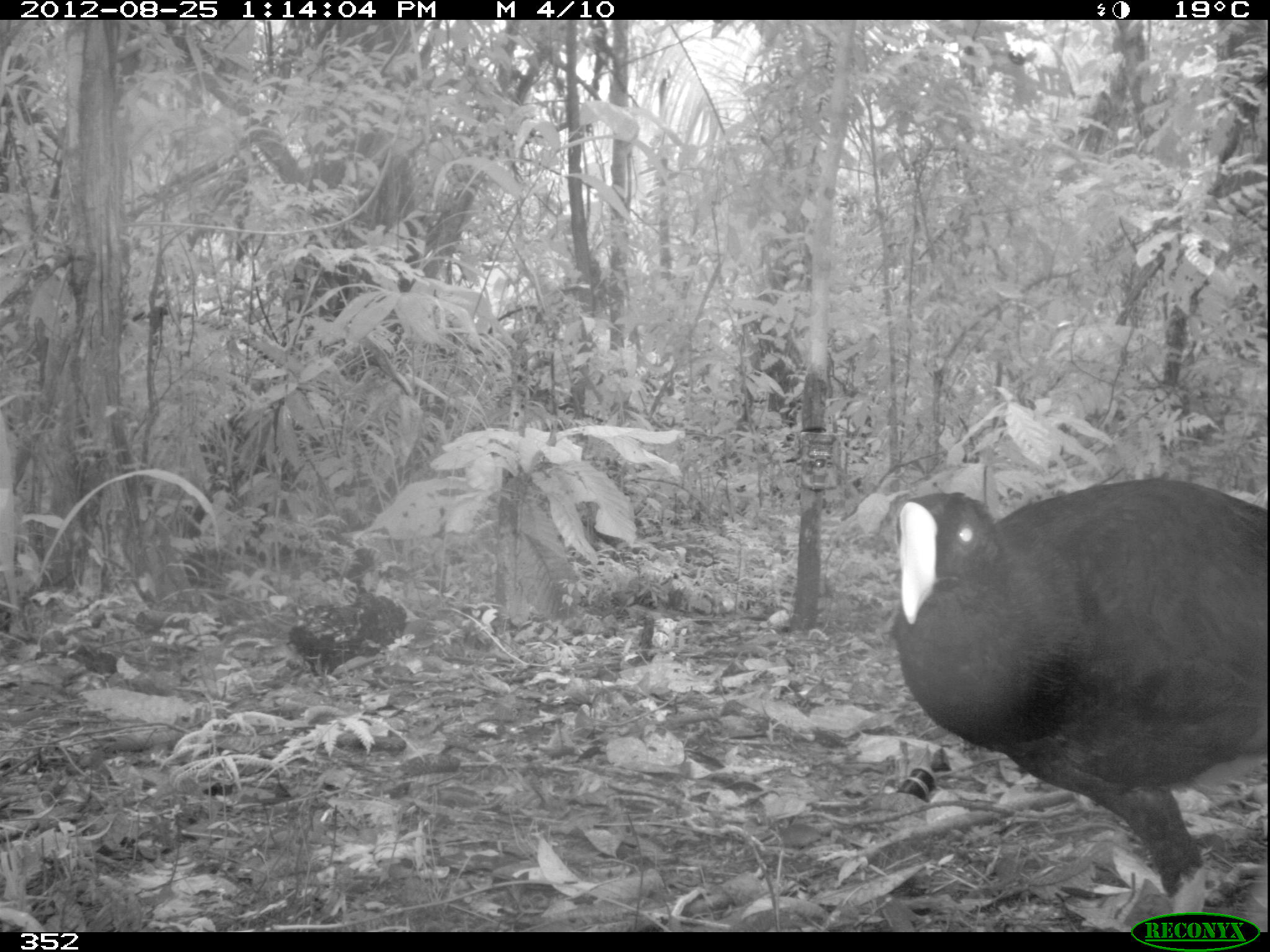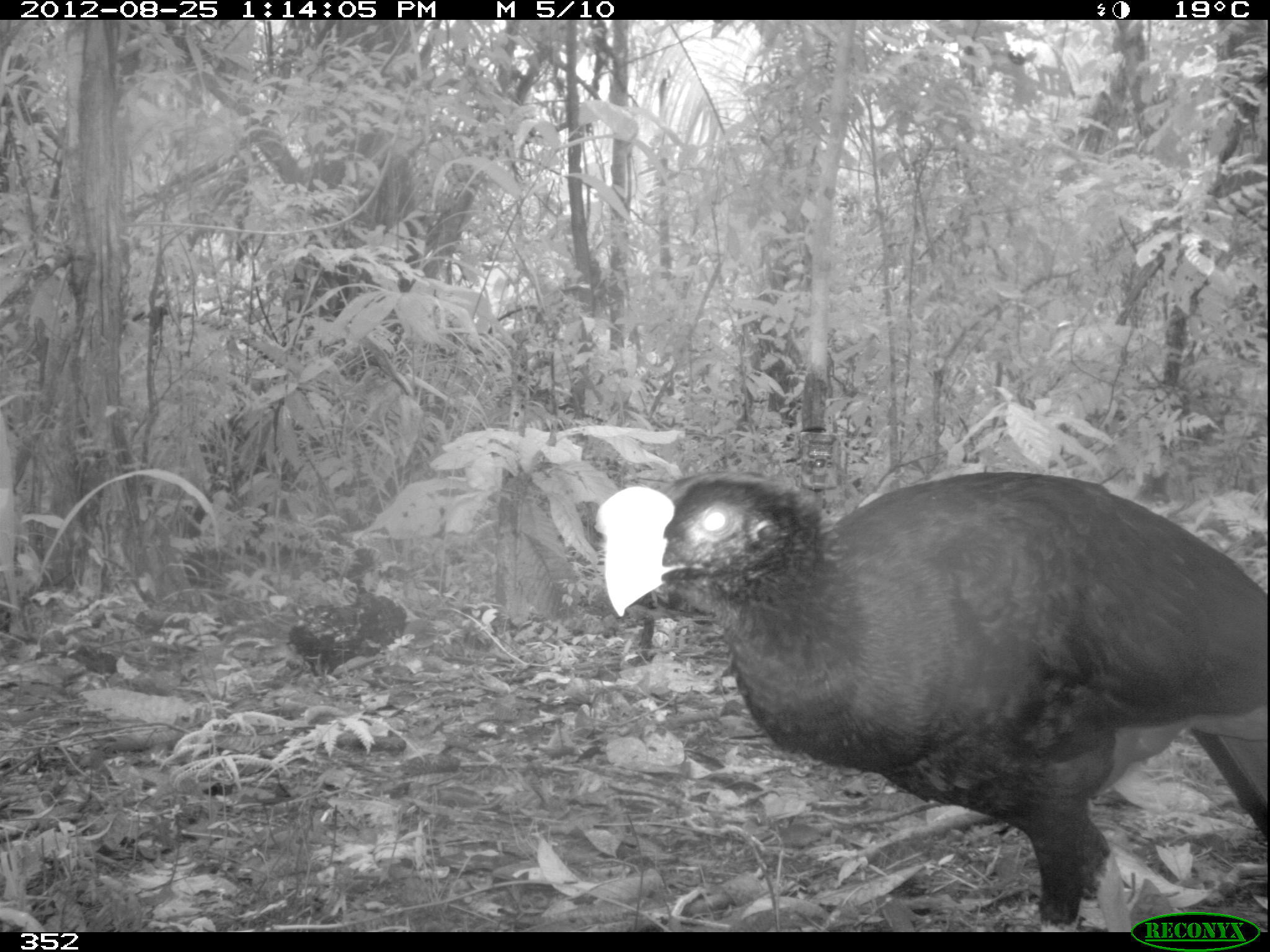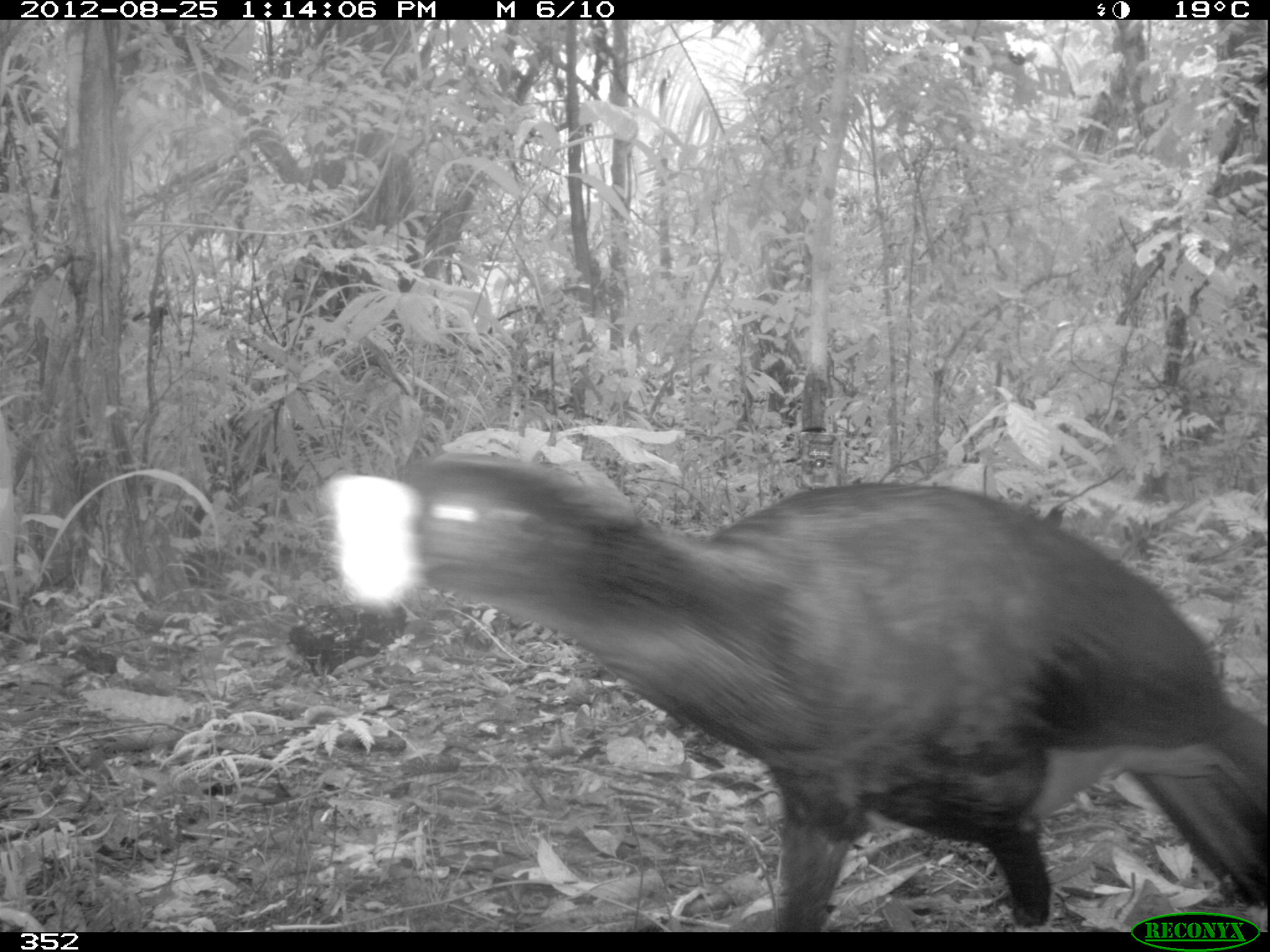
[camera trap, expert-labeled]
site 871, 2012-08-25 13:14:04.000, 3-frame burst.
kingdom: Animalia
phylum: Chordata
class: Aves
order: Galliformes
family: Cracidae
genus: Mitu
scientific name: Mitu tuberosum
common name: razor-billed curassow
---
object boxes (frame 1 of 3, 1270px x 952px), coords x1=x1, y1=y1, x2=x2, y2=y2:
mitu tuberosum: x1=885, y1=474, x2=1267, y2=913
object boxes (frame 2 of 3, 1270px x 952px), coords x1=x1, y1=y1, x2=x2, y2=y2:
mitu tuberosum: x1=589, y1=459, x2=1267, y2=932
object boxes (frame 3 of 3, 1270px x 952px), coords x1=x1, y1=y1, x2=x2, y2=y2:
mitu tuberosum: x1=318, y1=445, x2=1267, y2=933